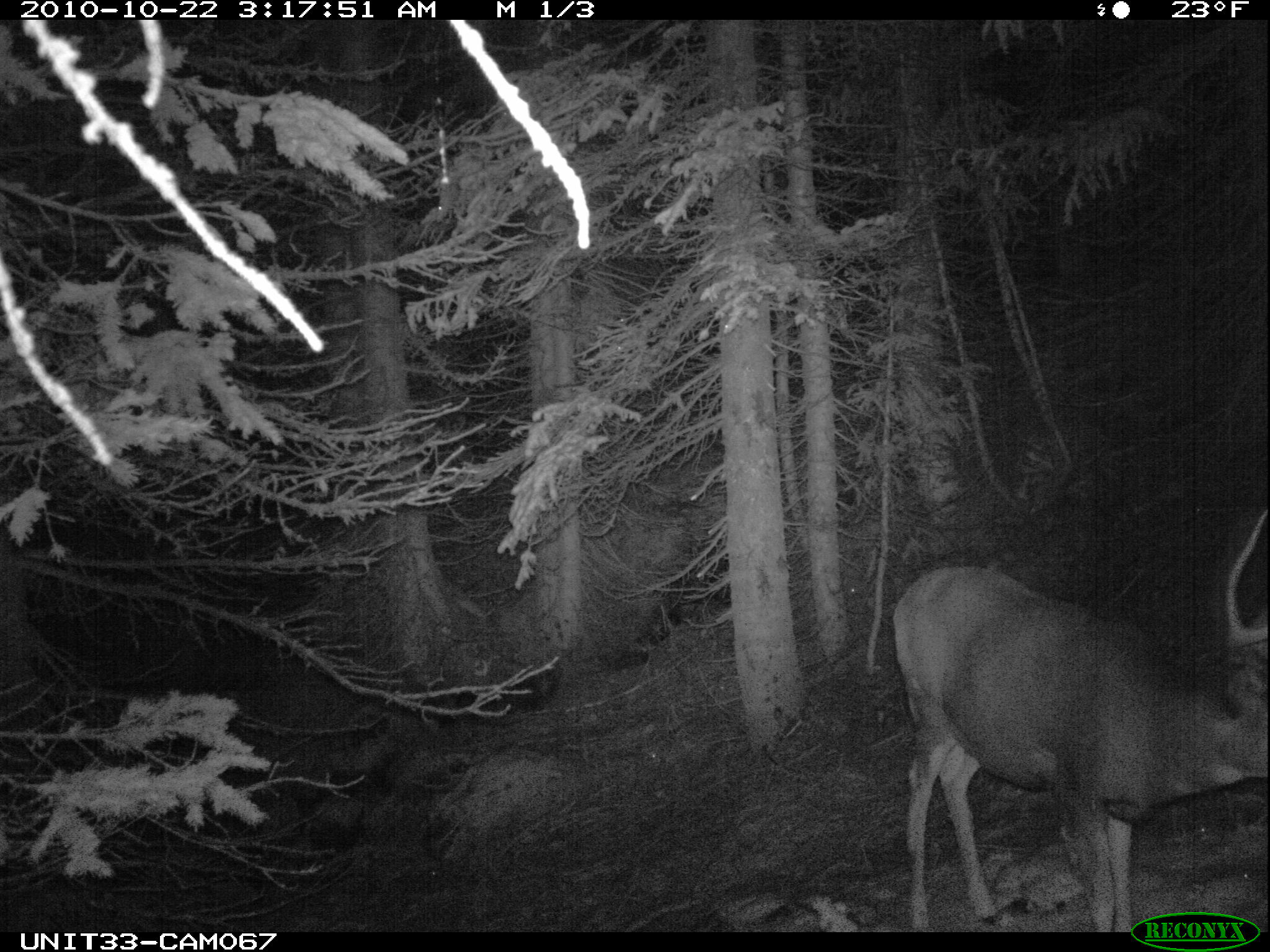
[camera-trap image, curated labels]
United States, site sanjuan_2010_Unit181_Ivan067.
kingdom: Animalia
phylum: Chordata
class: Mammalia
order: Artiodactyla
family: Cervidae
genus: Odocoileus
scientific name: Odocoileus hemionus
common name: mule deer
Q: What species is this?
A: Odocoileus hemionus (mule deer).